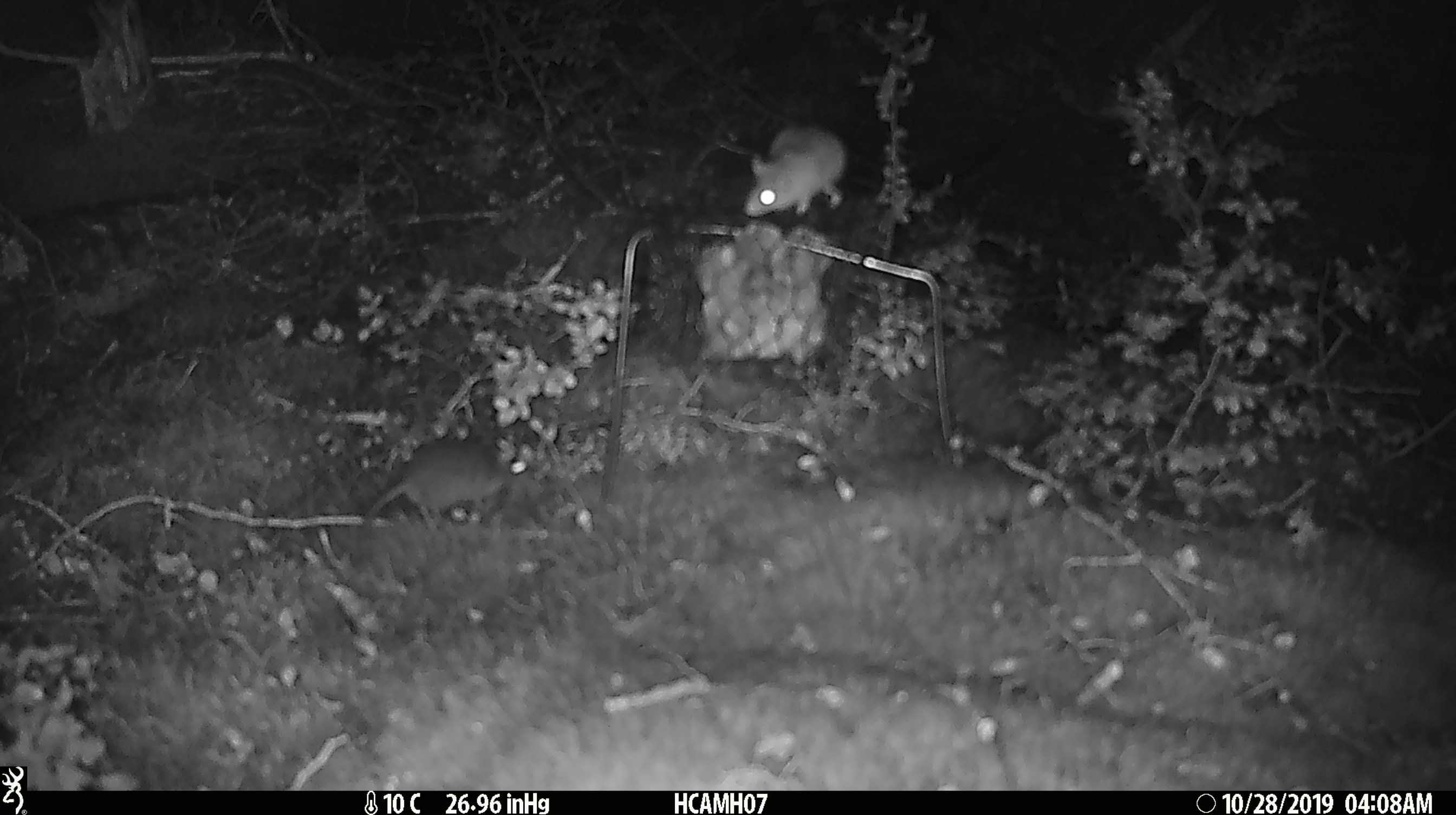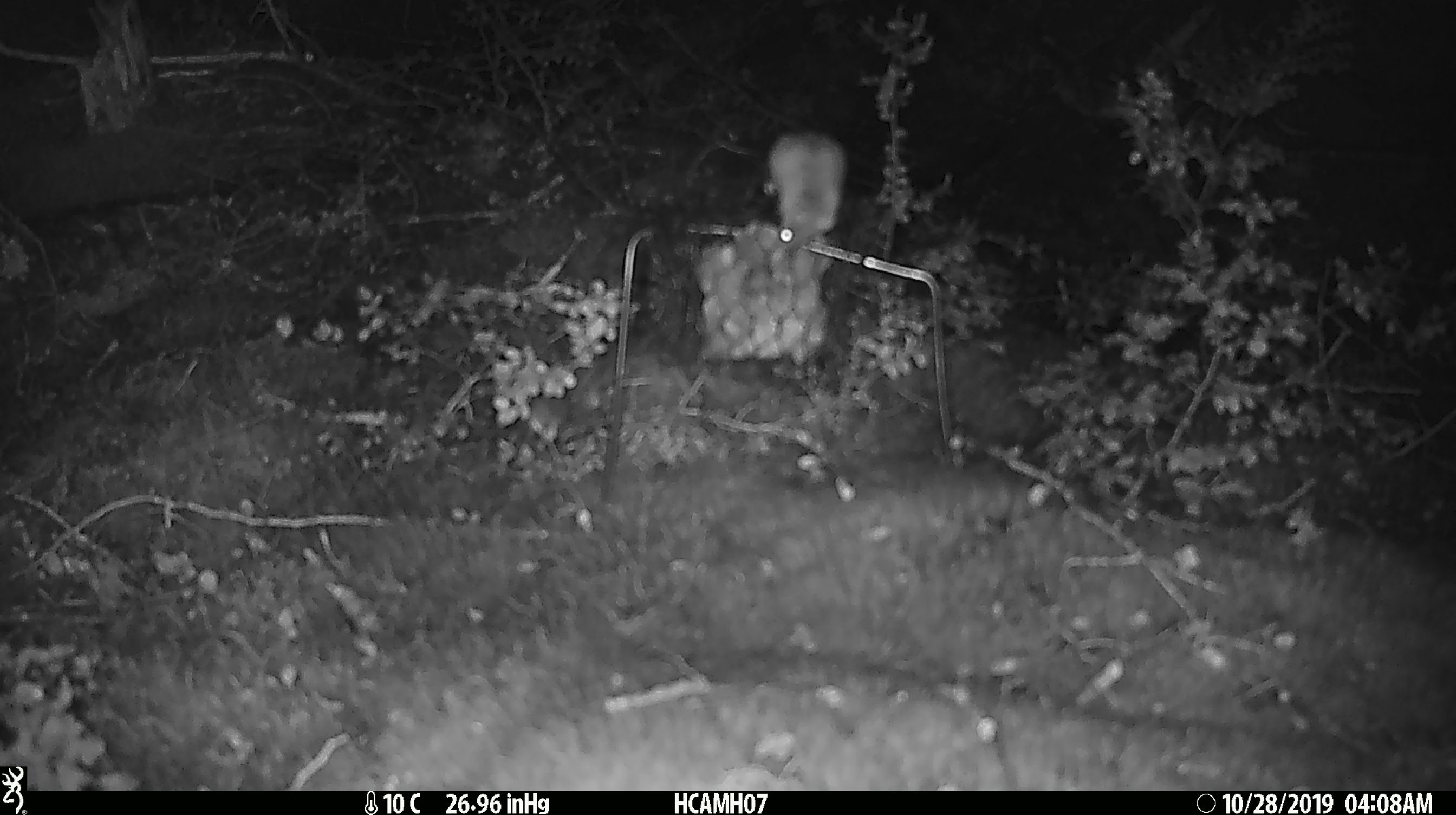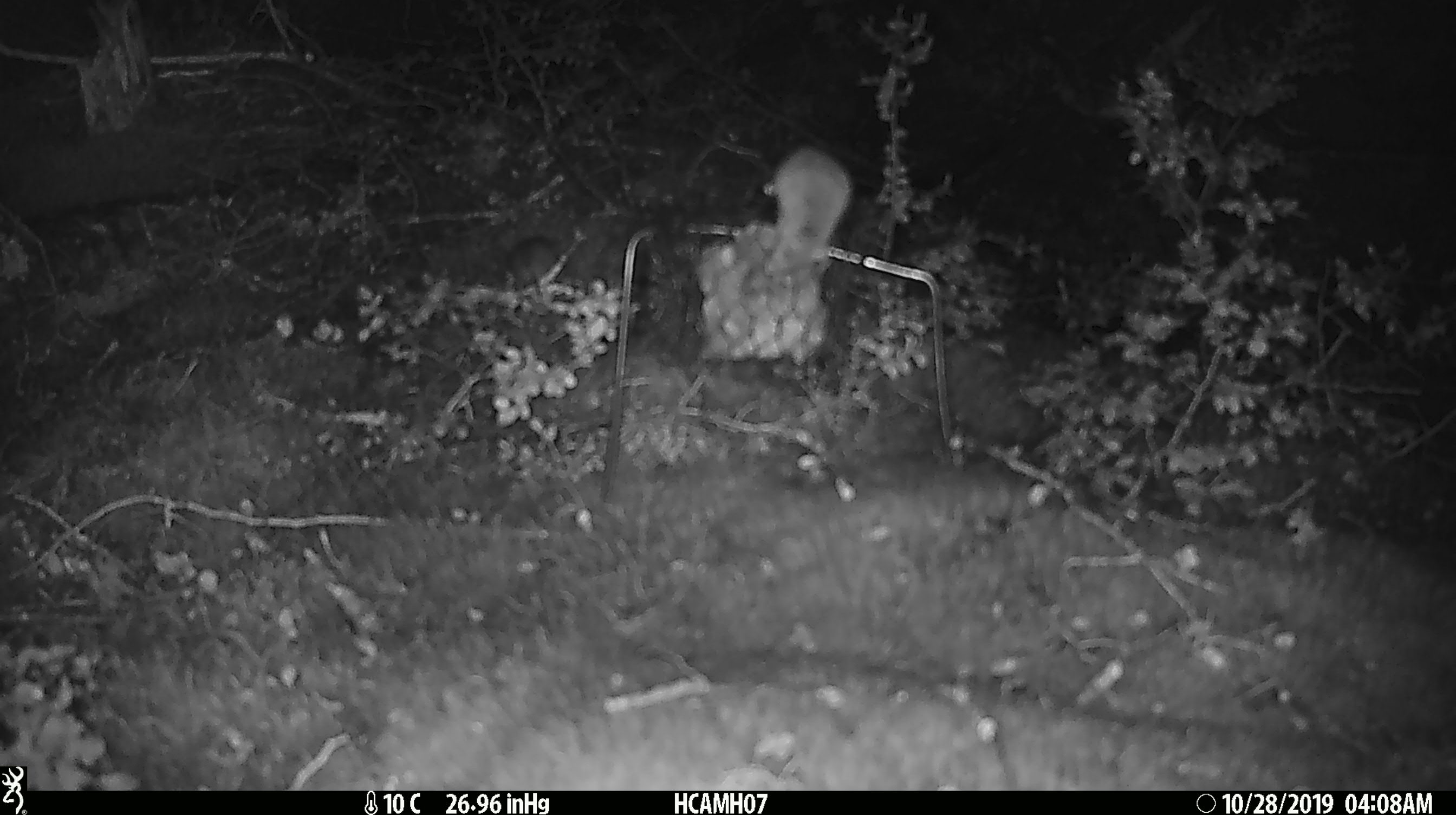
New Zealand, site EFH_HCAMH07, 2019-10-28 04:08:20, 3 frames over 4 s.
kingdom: Animalia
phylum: Chordata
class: Mammalia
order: Rodentia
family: Muridae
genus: Mus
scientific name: Mus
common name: mouse